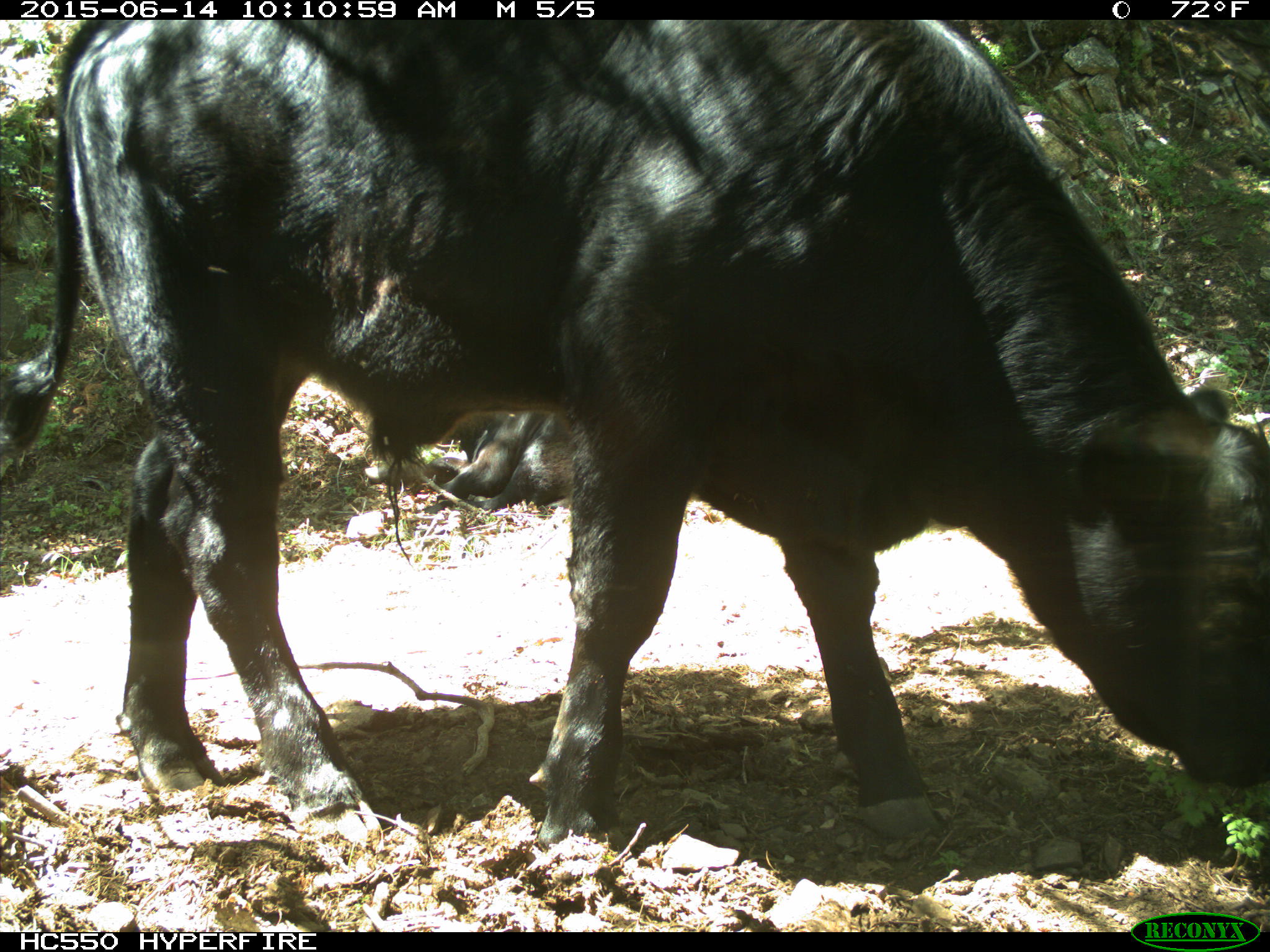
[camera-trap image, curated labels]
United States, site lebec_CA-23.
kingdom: Animalia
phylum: Chordata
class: Mammalia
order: Artiodactyla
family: Bovidae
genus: Bos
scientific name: Bos taurus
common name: domestic cow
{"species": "Bos taurus (domestic cow)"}